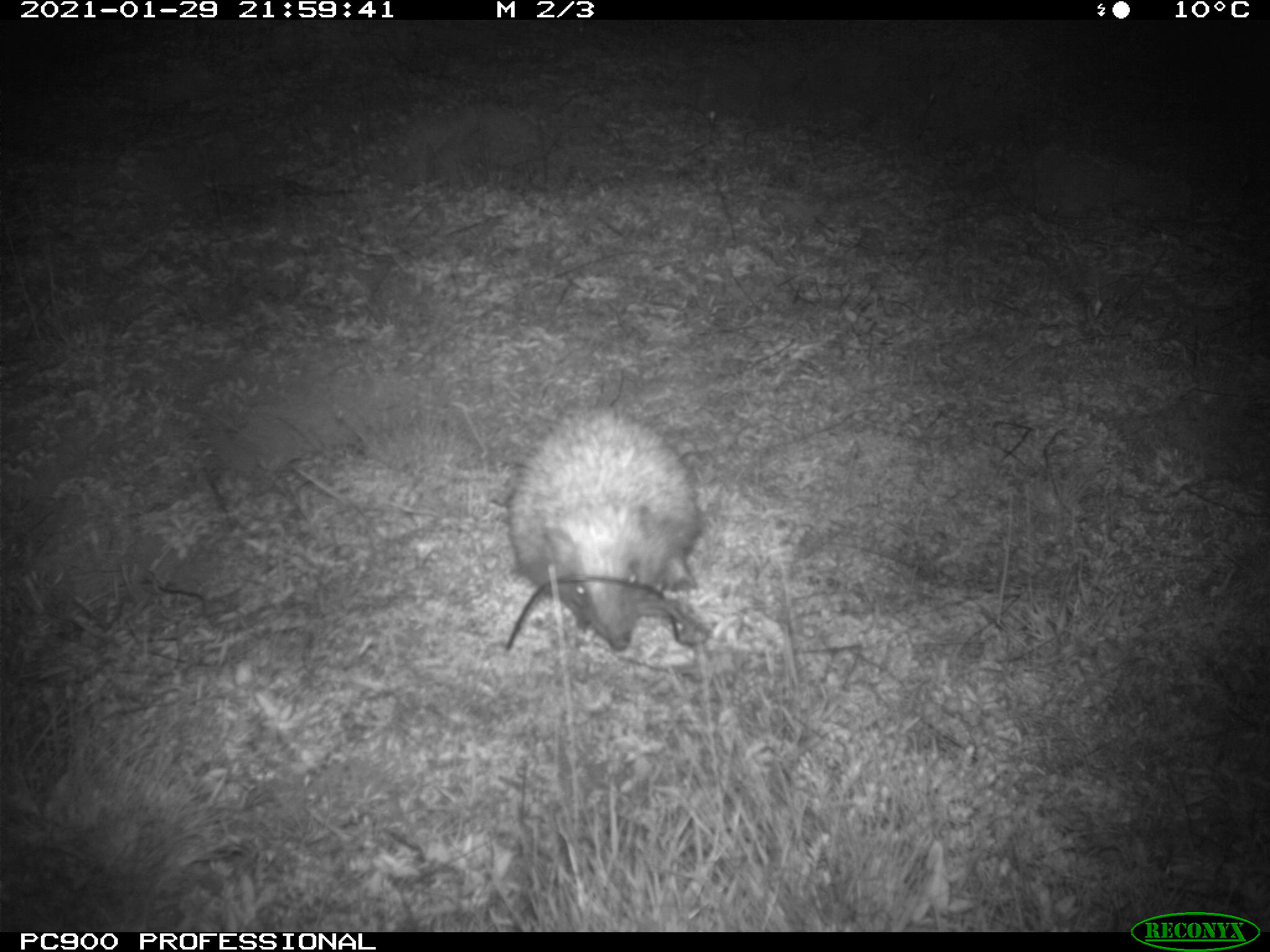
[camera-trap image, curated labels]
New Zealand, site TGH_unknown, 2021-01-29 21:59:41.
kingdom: Animalia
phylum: Chordata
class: Mammalia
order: Eulipotyphla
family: Erinaceidae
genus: Erinaceus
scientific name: Erinaceus europaeus europaeus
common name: european hedgehog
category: hedgehog